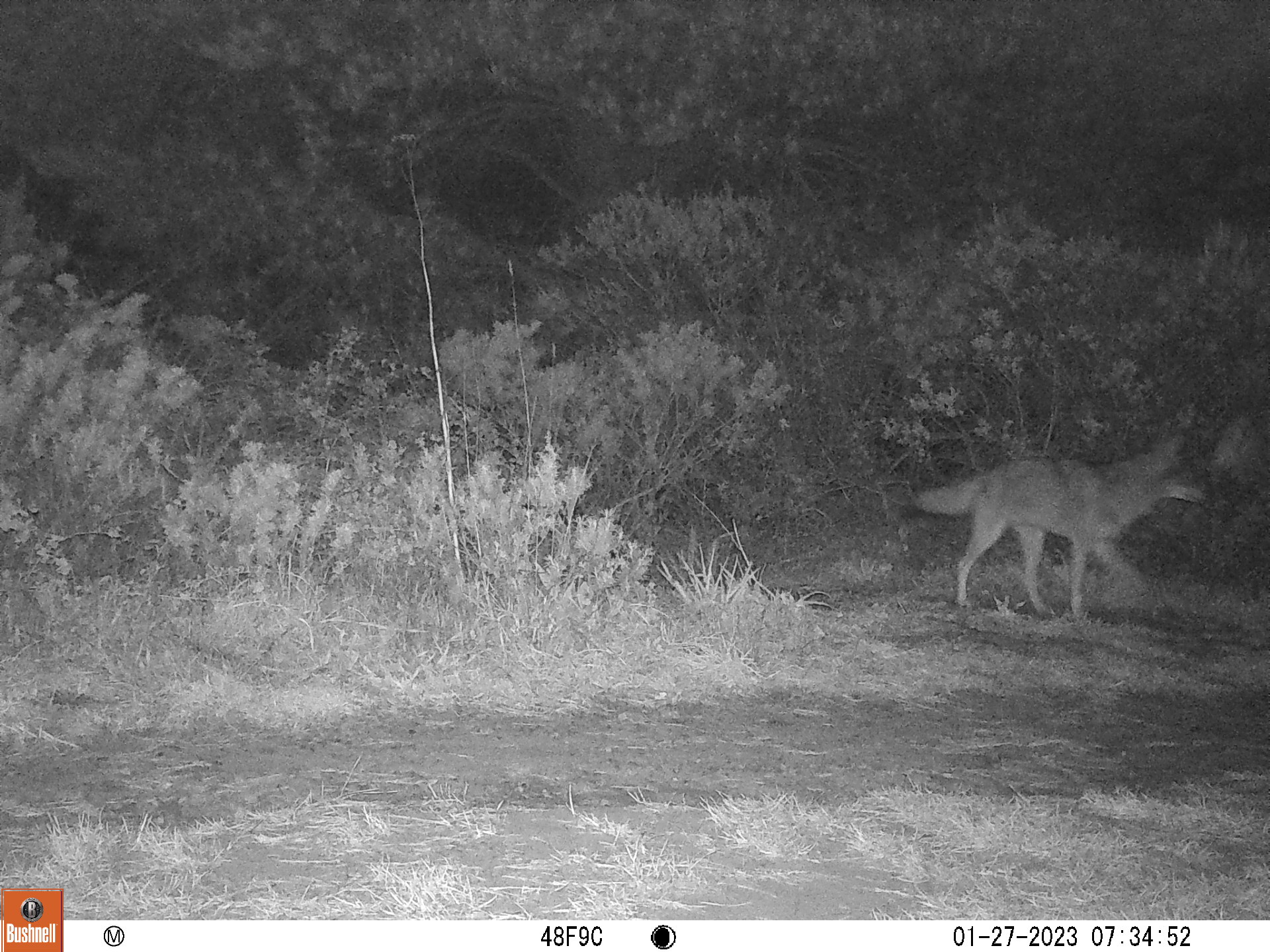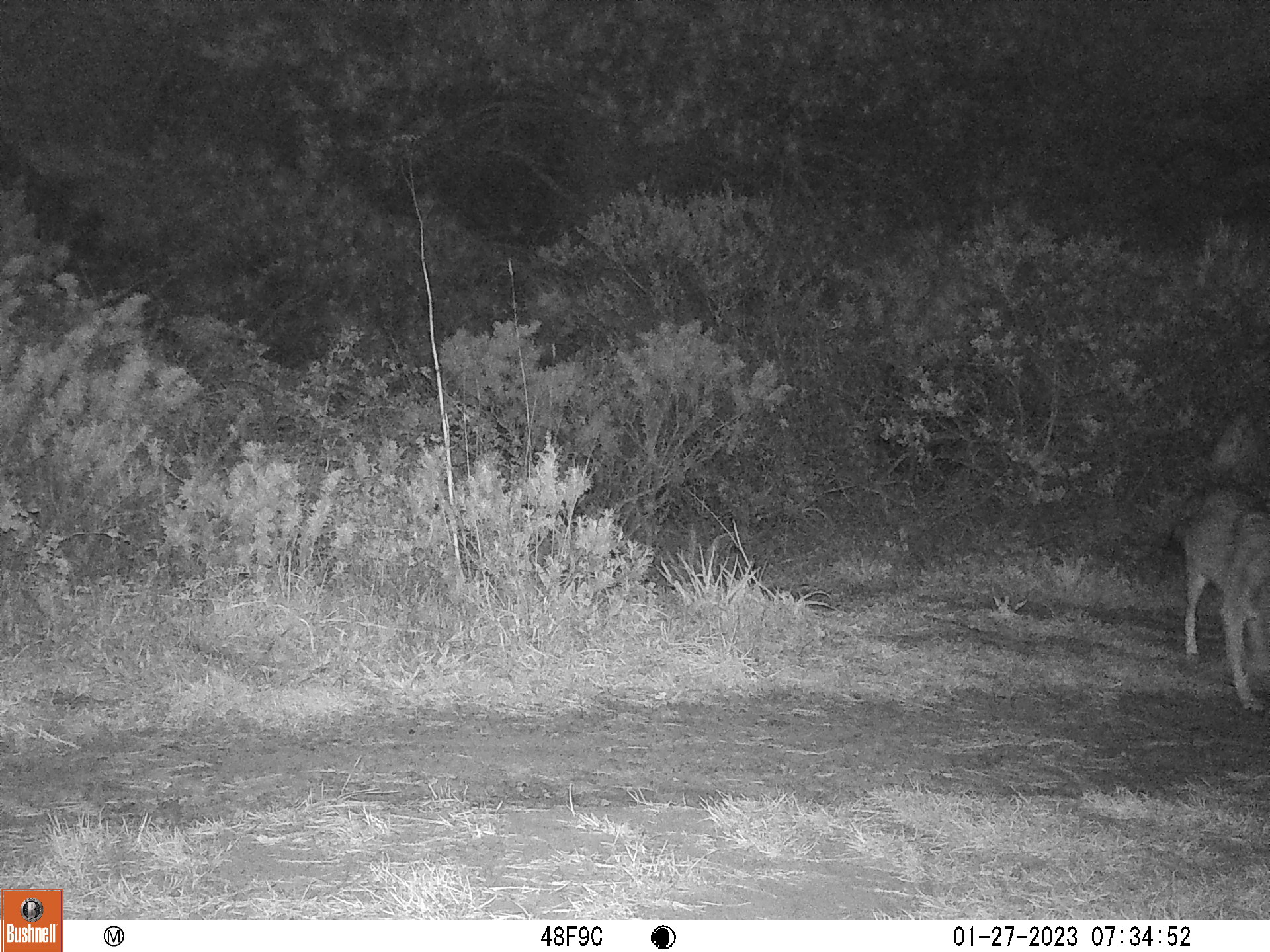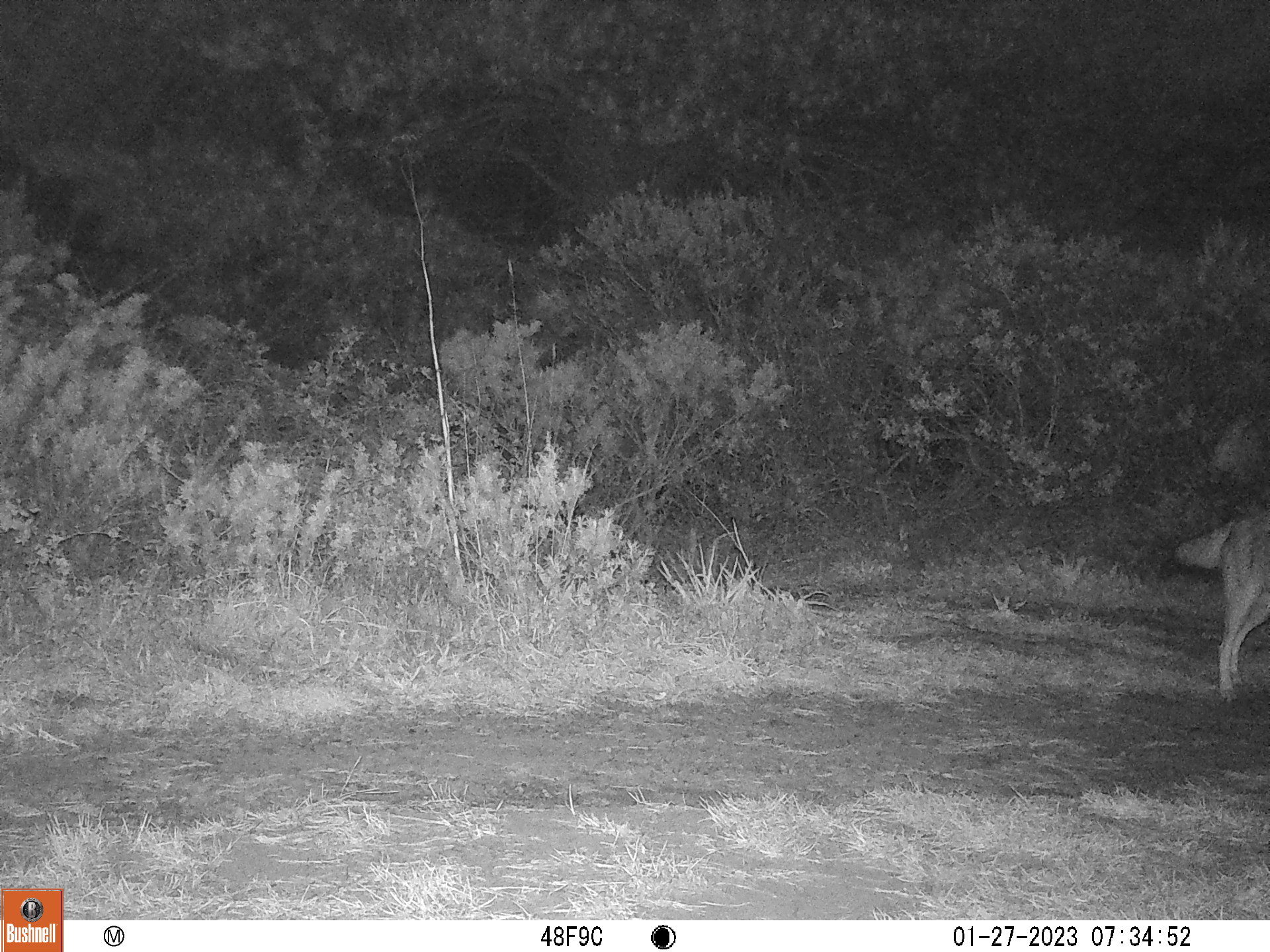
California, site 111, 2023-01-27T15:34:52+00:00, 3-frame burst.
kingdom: Animalia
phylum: Chordata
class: Mammalia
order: Carnivora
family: Canidae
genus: Canis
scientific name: Canis latrans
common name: coyote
Coyote (Canis latrans).